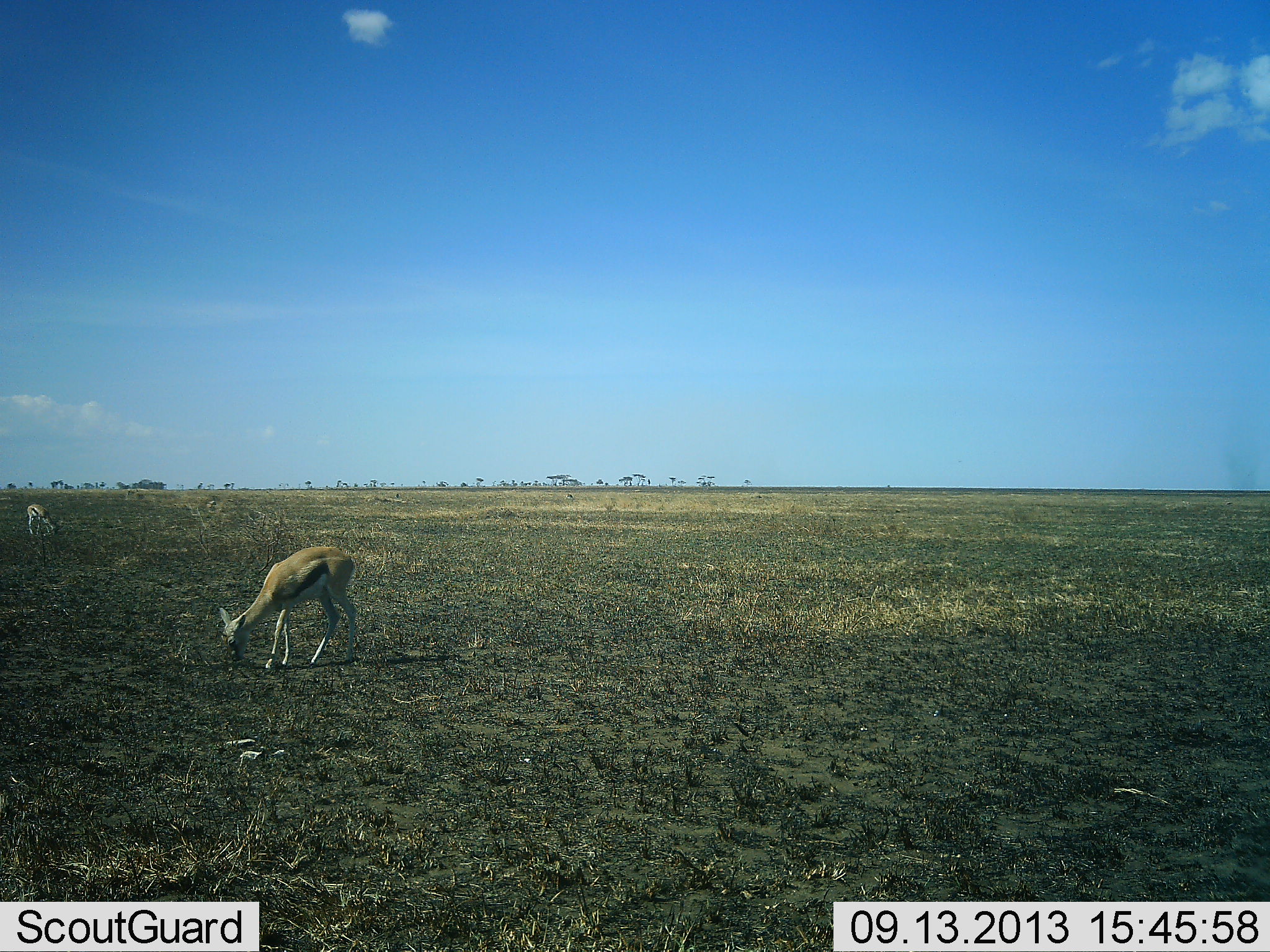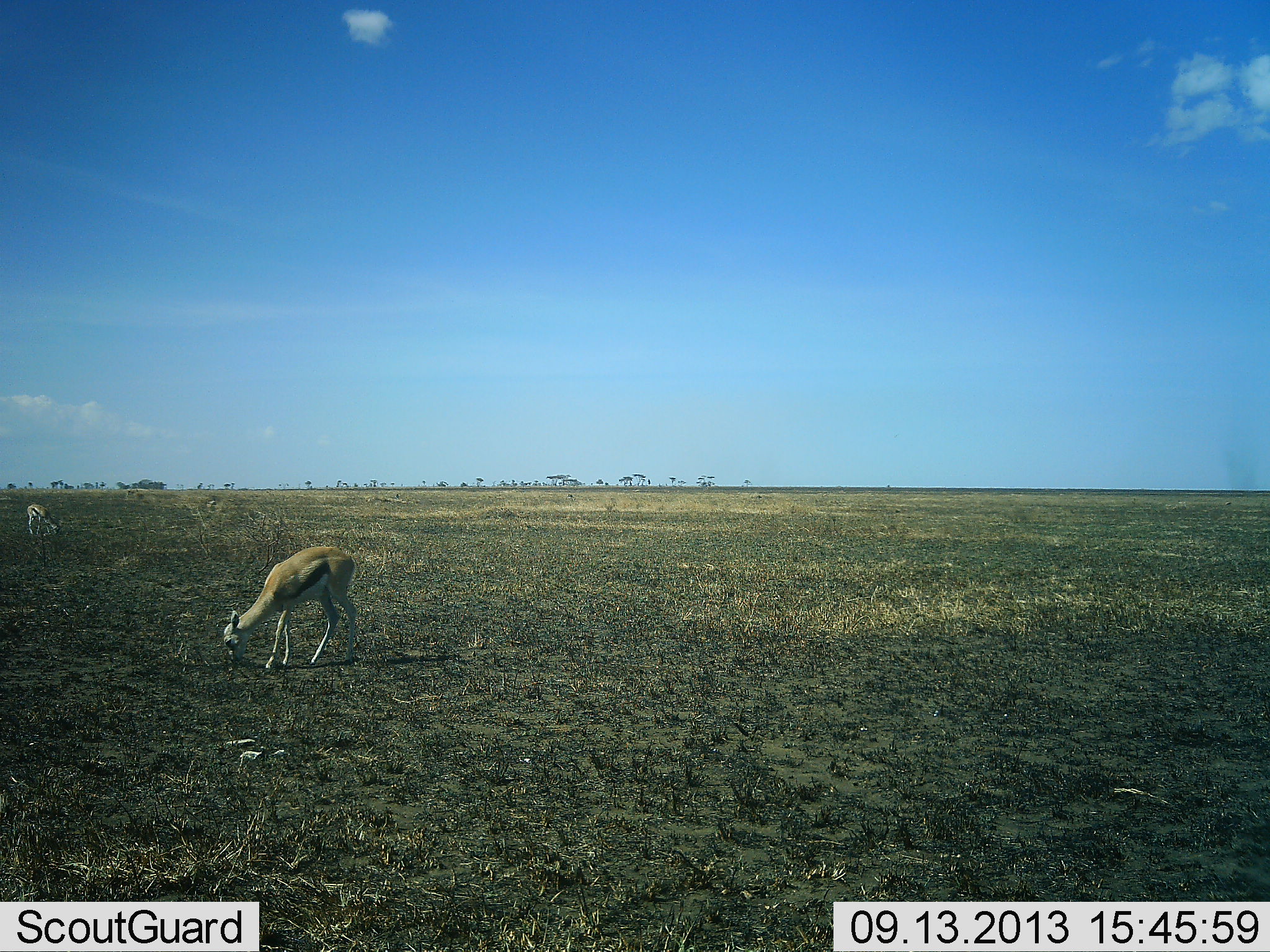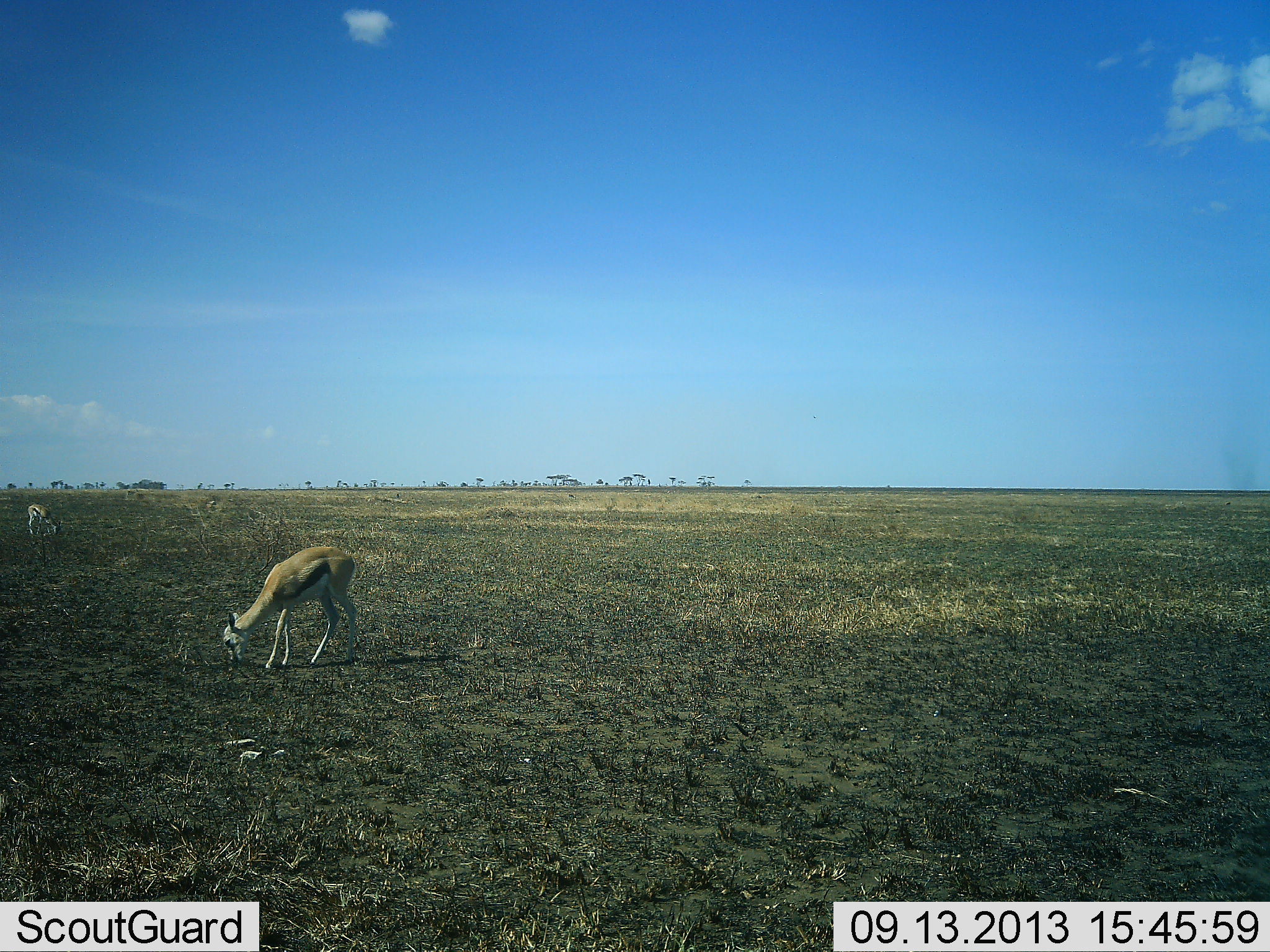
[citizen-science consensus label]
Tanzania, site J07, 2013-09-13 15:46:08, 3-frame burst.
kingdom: Animalia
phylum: Chordata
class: Mammalia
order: Artiodactyla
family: Bovidae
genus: Eudorcas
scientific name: Eudorcas thomsonii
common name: thomson's gazelle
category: gazellethomsons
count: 2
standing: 10%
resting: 0%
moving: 0%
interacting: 0%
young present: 10%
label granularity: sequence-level